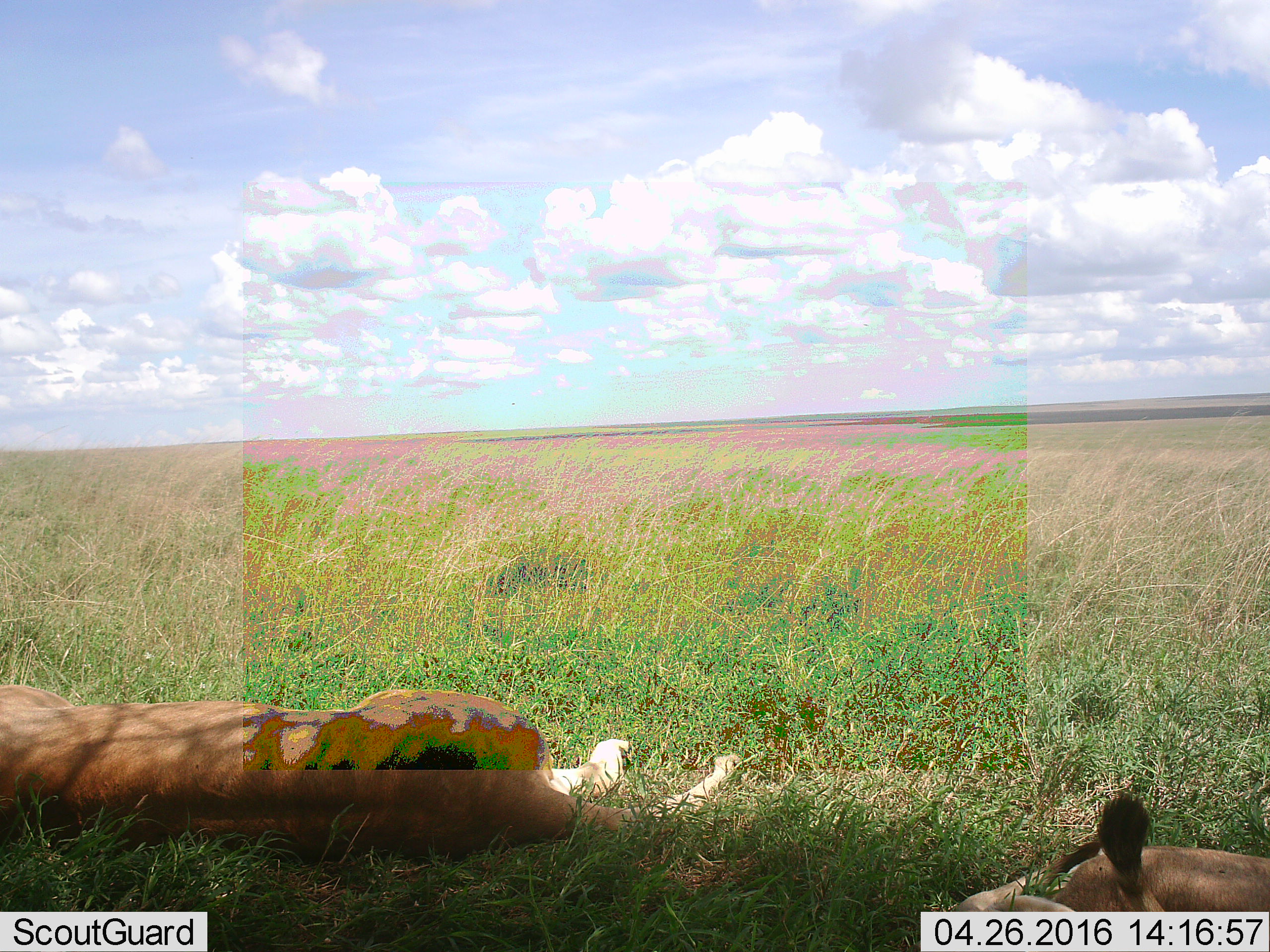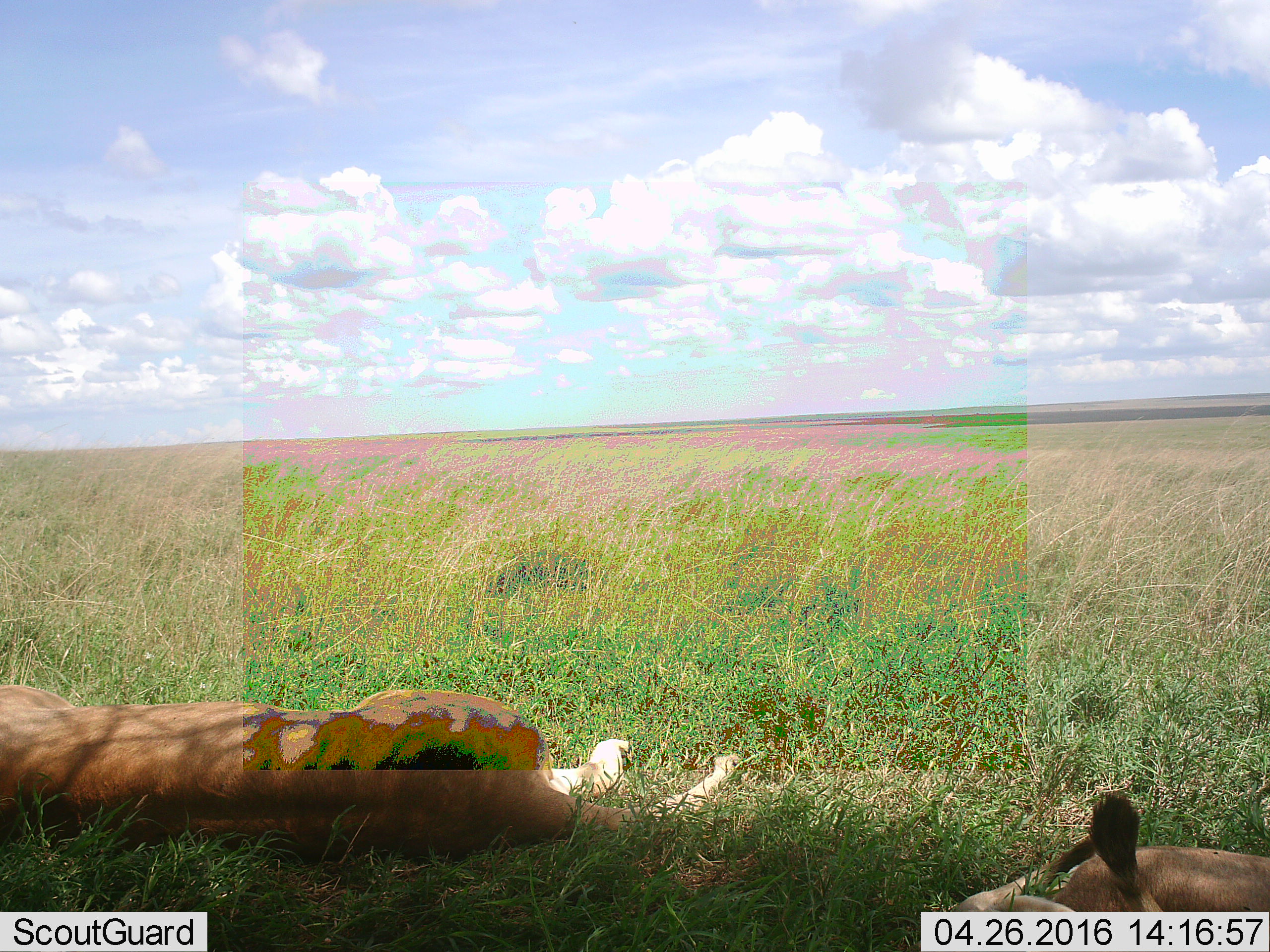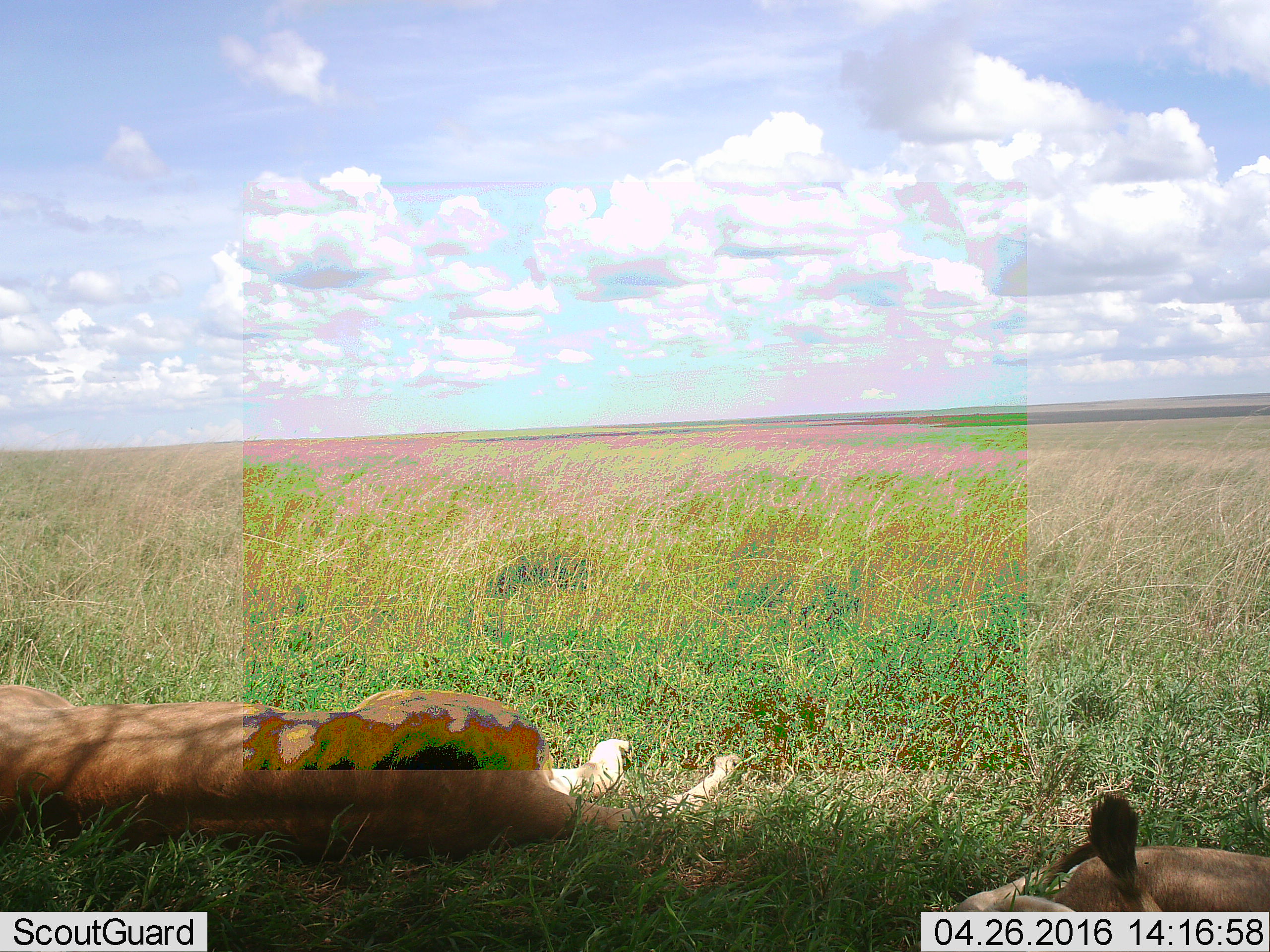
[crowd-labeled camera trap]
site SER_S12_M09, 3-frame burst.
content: unidentified animal